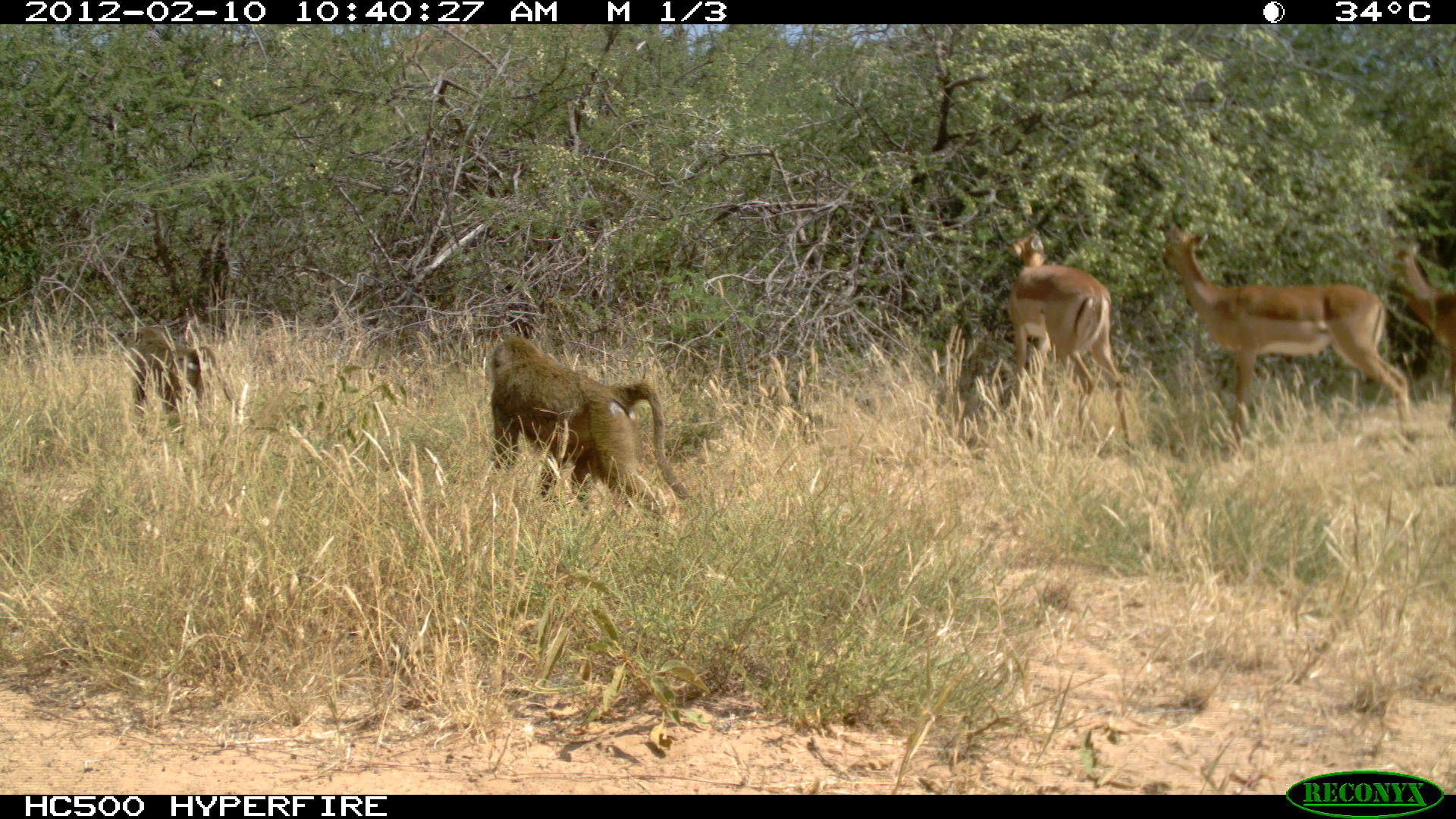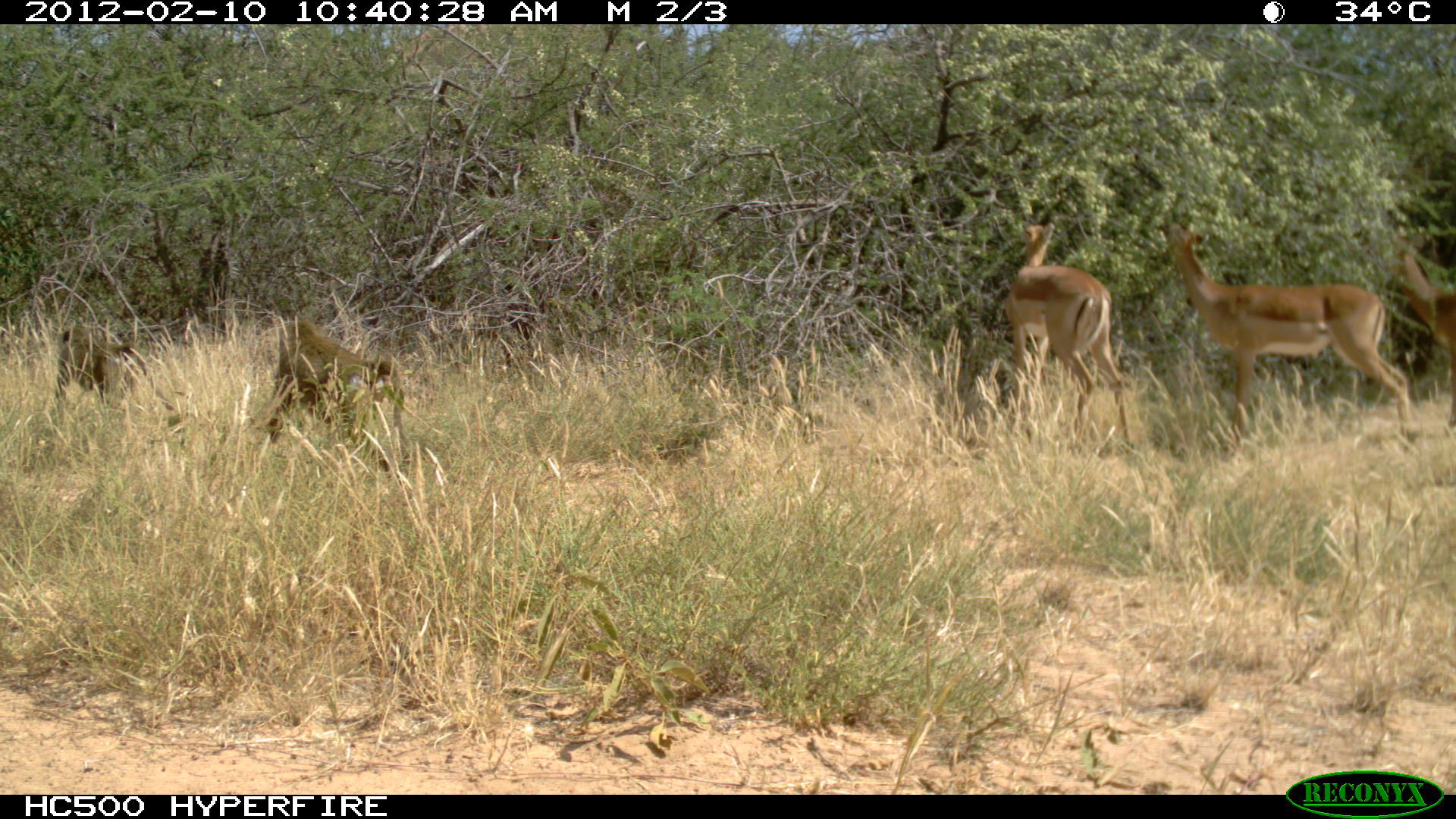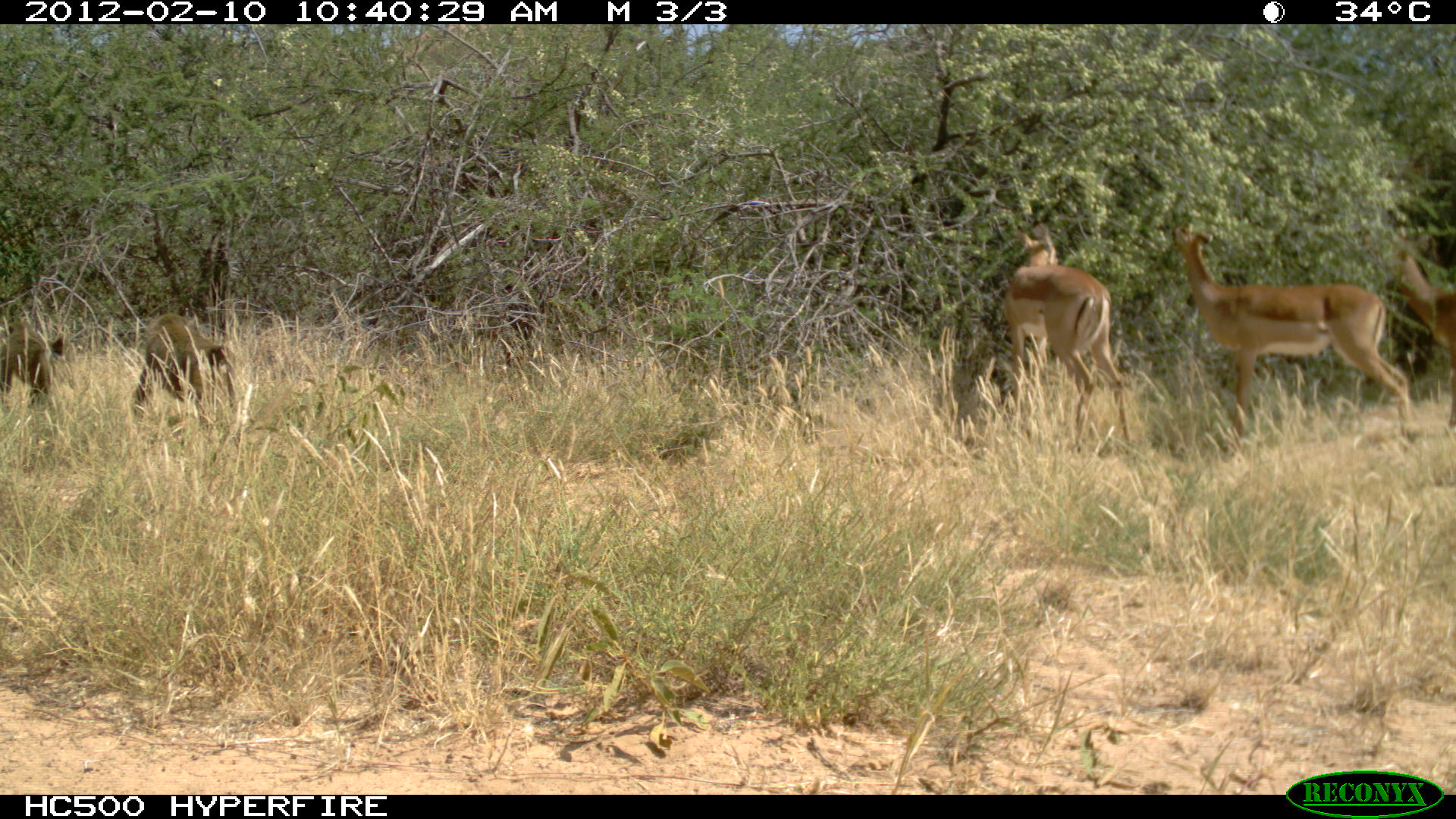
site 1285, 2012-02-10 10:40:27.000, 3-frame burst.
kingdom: Animalia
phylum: Chordata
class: Mammalia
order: Primates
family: Cercopithecidae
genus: Papio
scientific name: Papio anubis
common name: olive baboon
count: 2